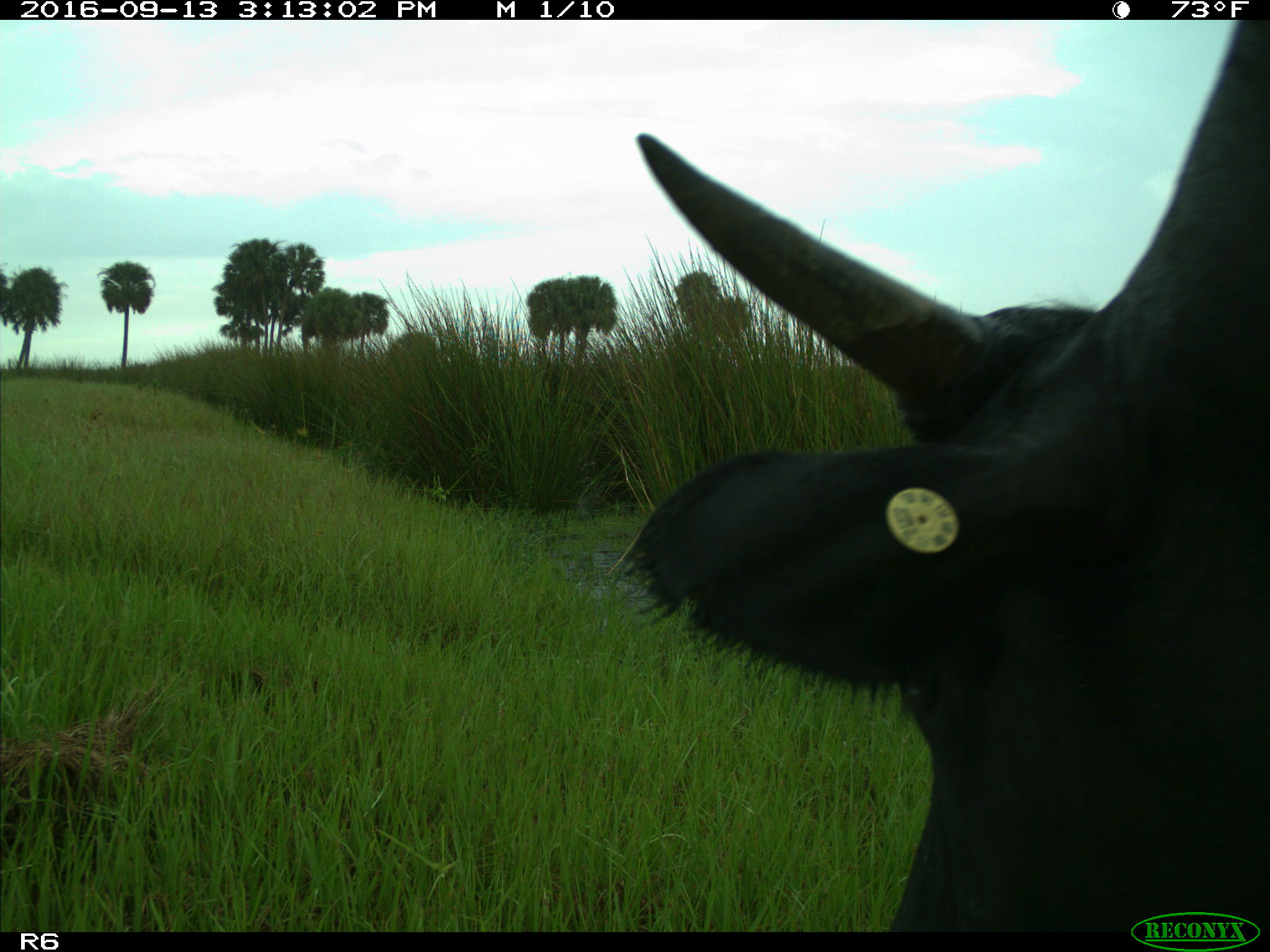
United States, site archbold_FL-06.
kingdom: Animalia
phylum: Chordata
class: Mammalia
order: Artiodactyla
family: Bovidae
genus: Bos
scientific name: Bos taurus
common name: domestic cow